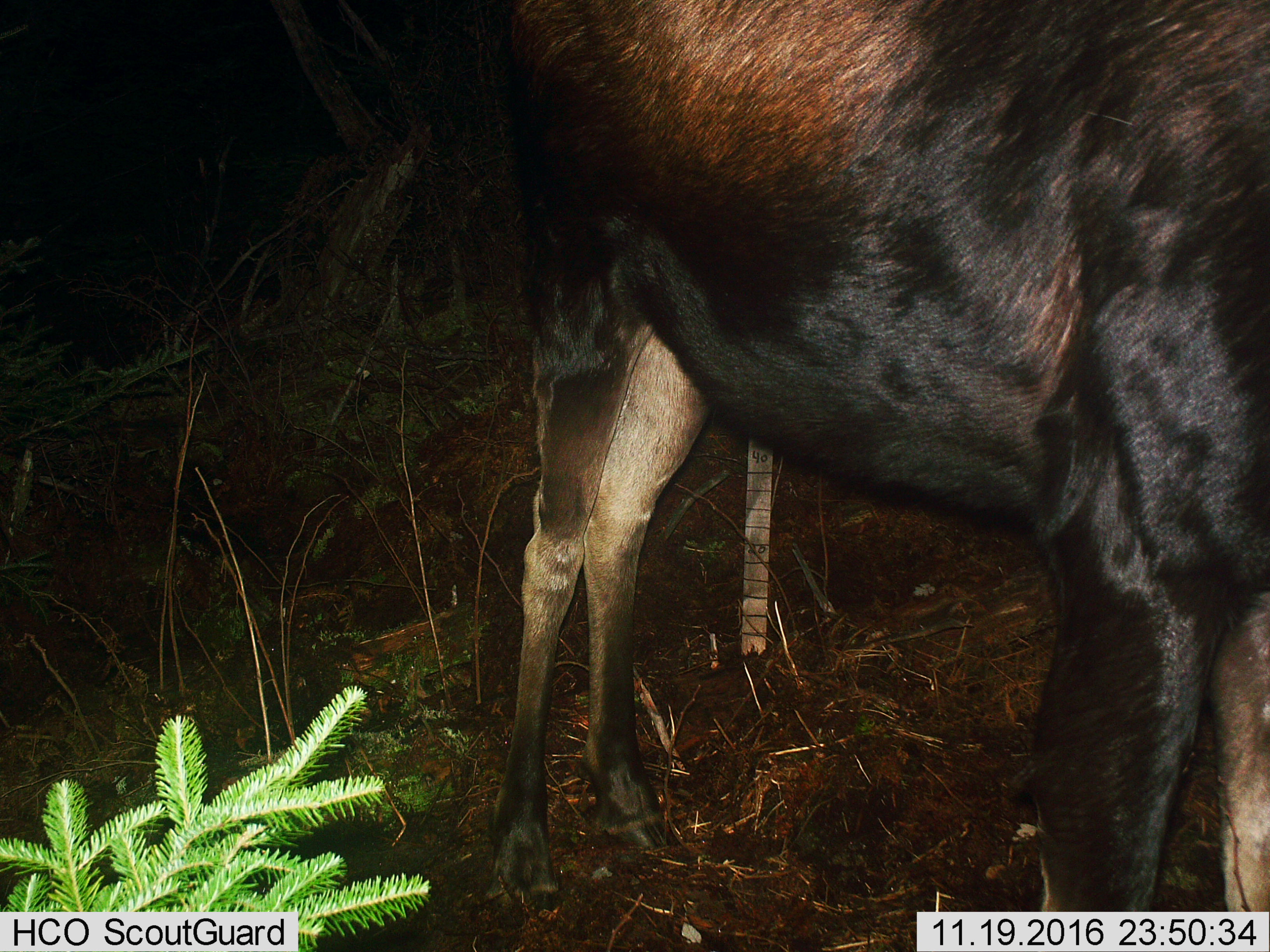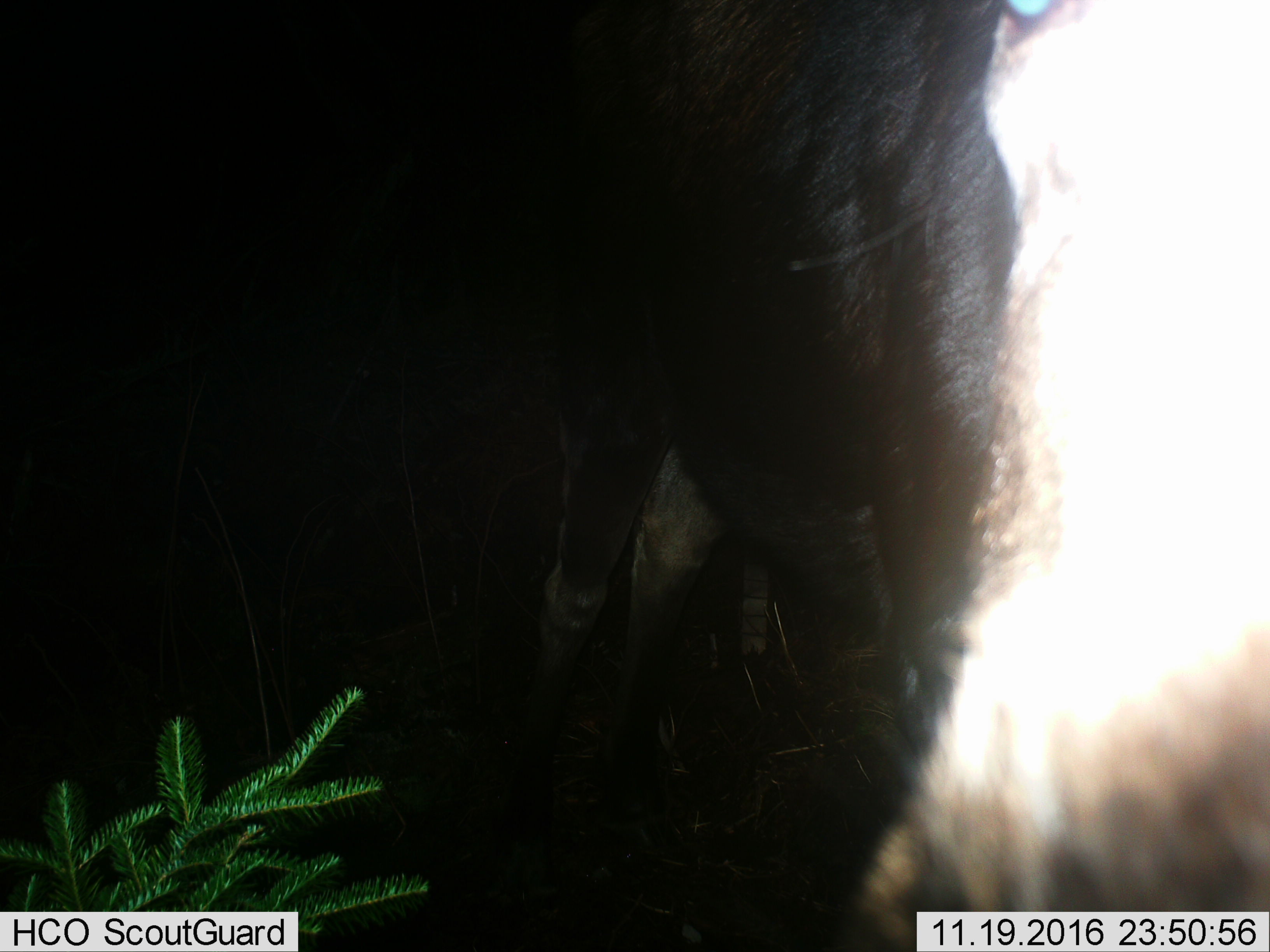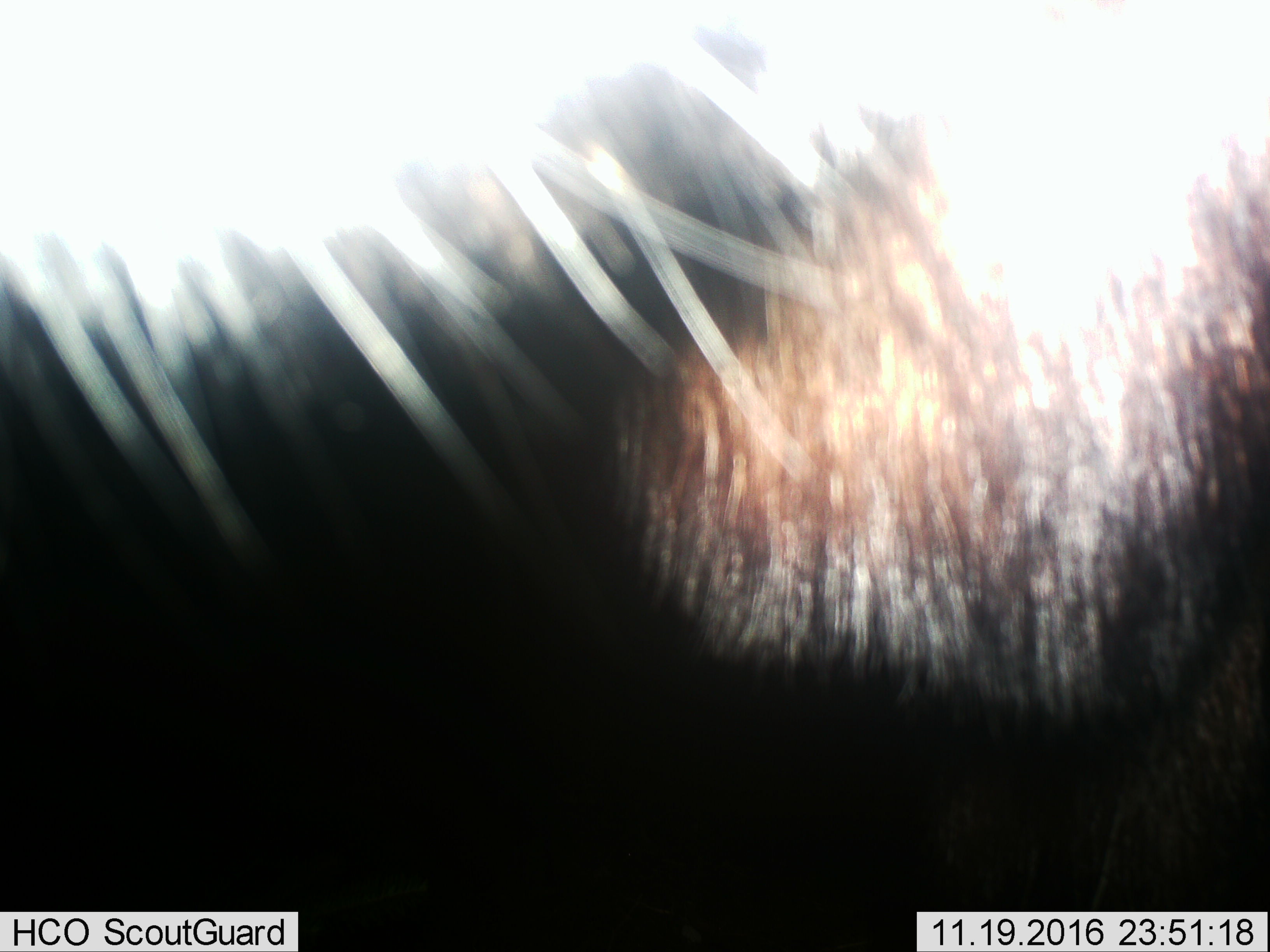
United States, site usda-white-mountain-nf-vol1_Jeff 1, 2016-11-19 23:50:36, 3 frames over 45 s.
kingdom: Animalia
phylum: Chordata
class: Mammalia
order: Artiodactyla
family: Cervidae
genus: Alces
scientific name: Alces alces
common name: moose